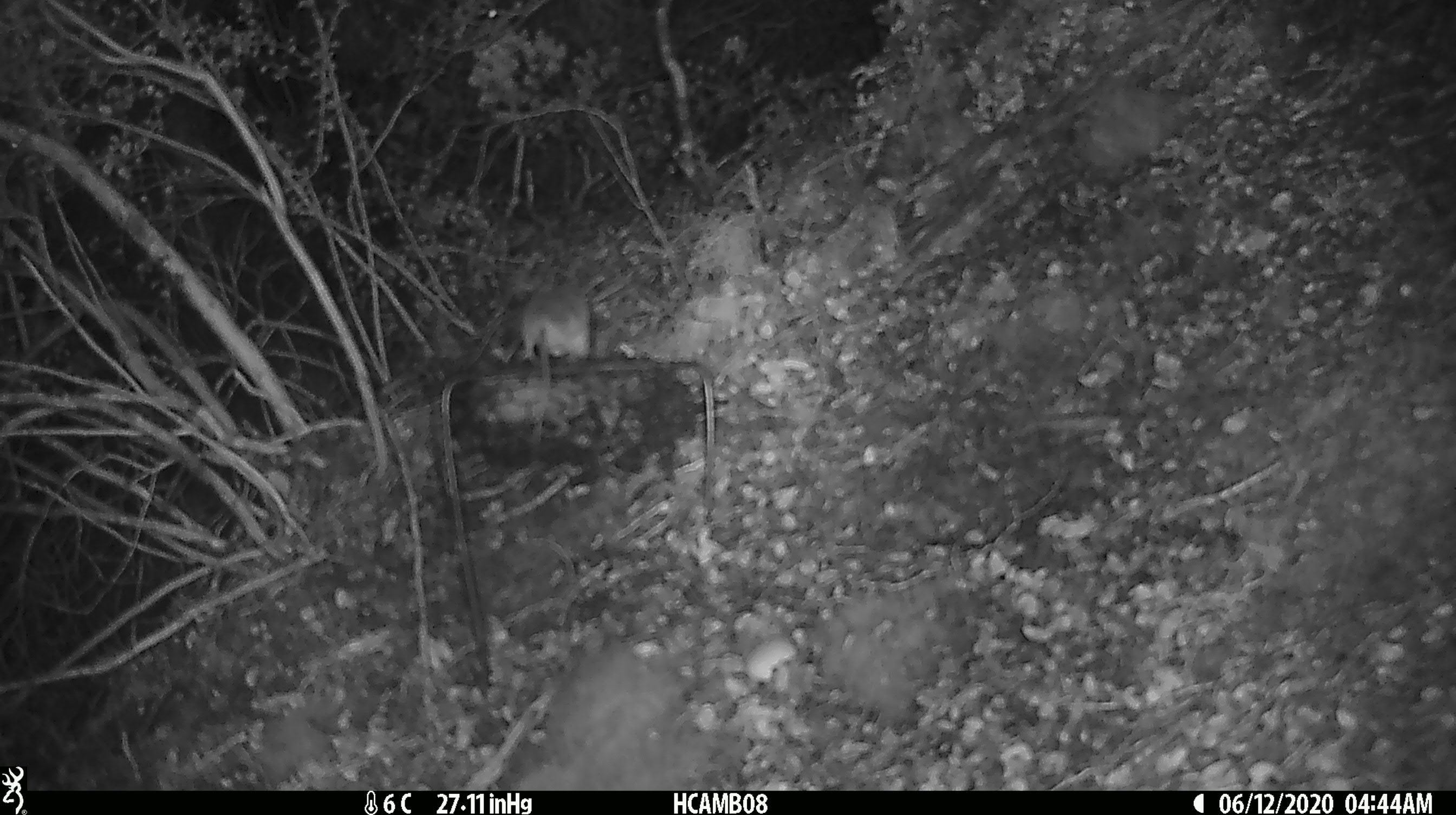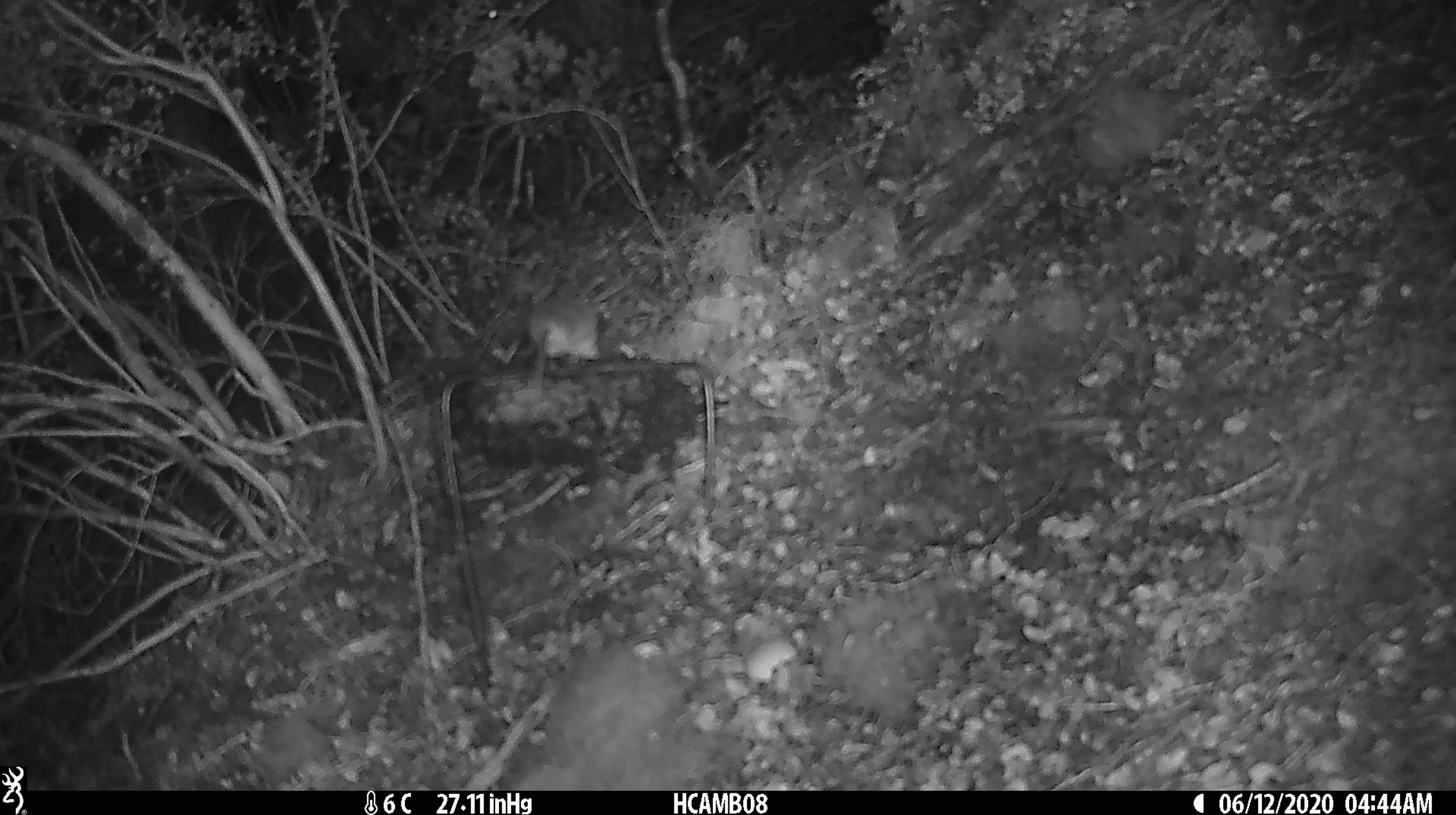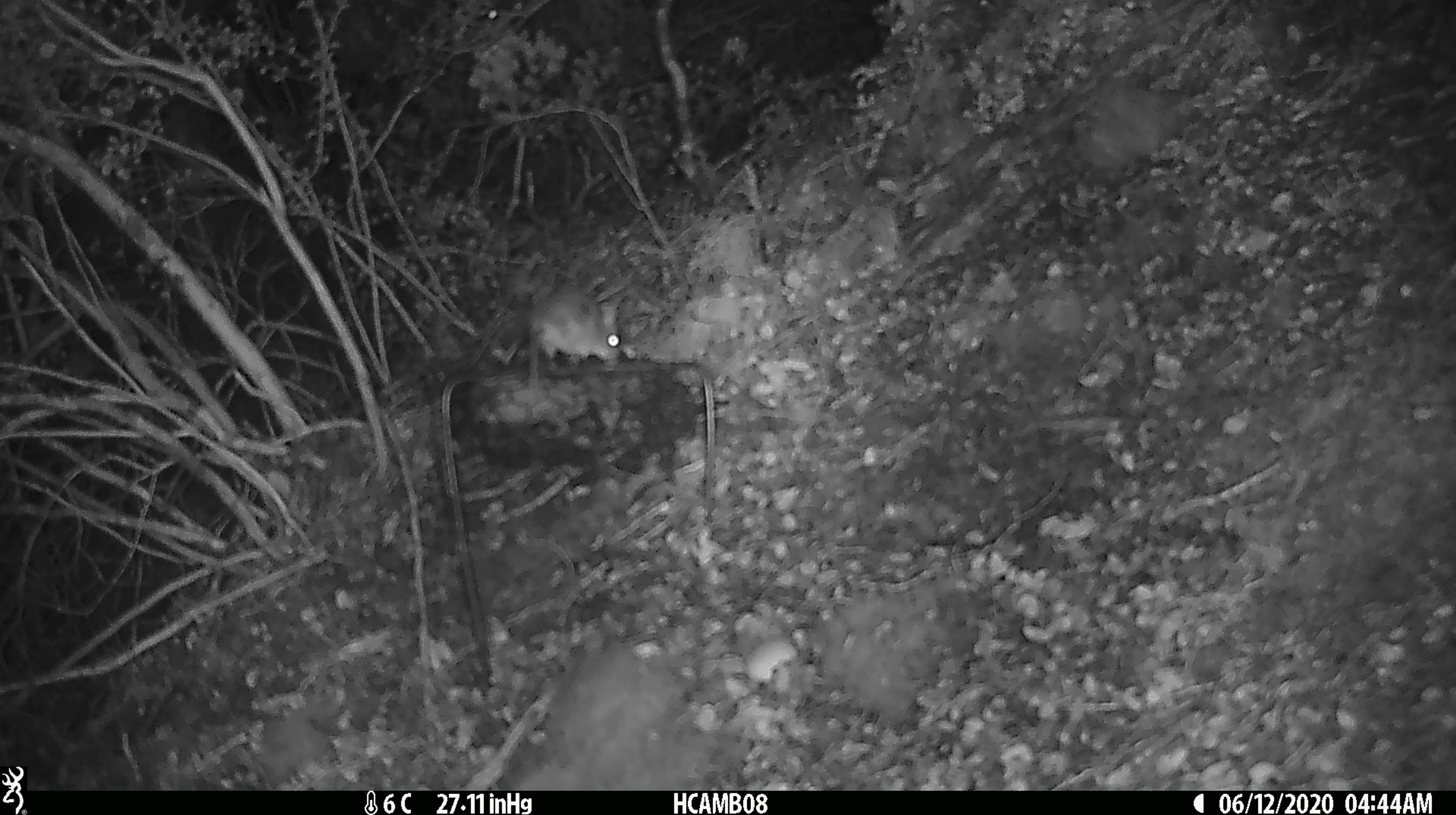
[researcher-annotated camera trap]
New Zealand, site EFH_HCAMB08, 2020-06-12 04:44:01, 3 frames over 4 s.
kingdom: Animalia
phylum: Chordata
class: Mammalia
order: Rodentia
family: Muridae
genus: Mus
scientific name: Mus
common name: mouse